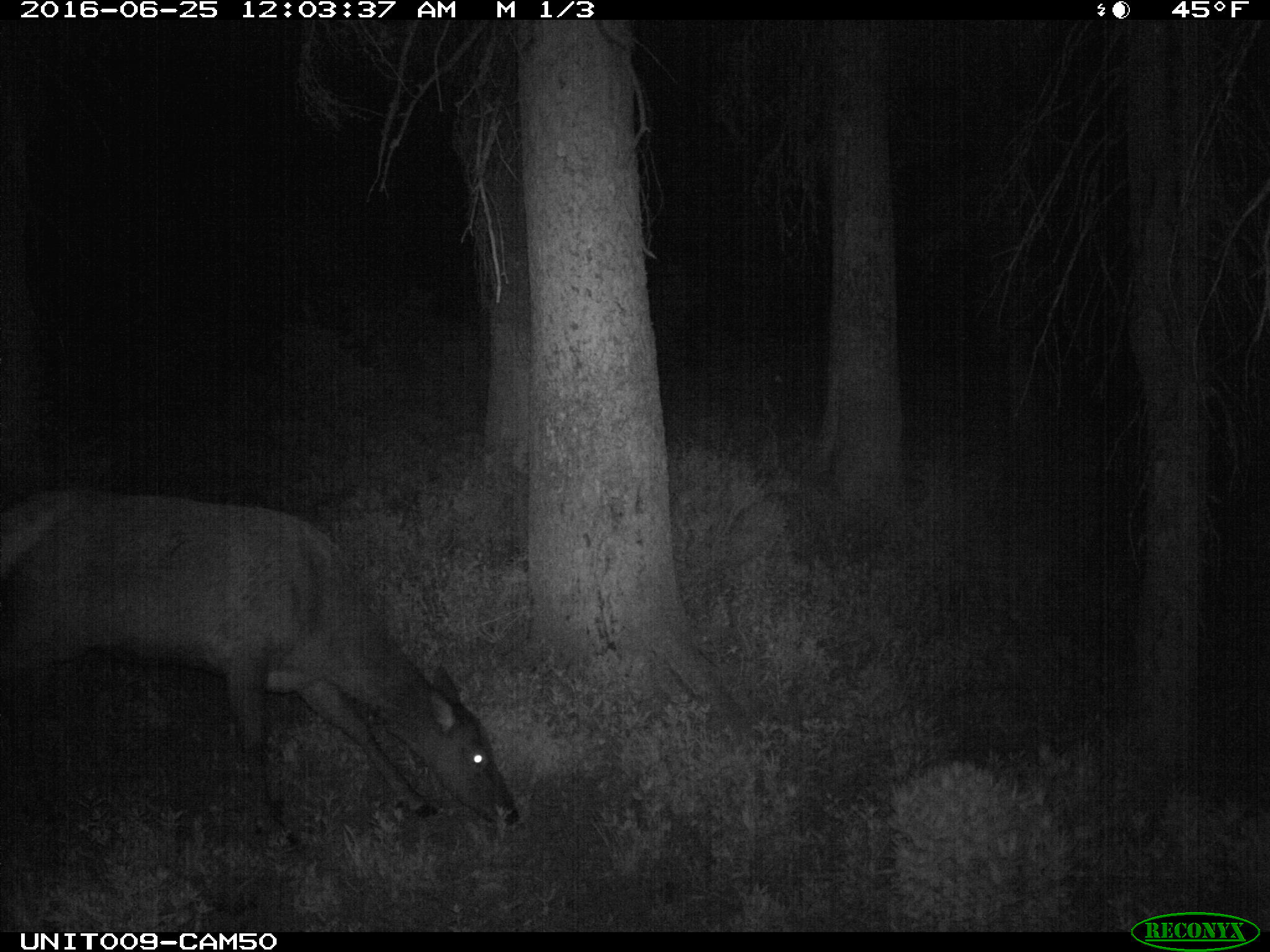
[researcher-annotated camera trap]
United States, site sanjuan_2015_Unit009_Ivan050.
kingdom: Animalia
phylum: Chordata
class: Mammalia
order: Artiodactyla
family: Cervidae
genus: Cervus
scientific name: Cervus elaphus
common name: red deer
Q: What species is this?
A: Cervus elaphus (red deer).